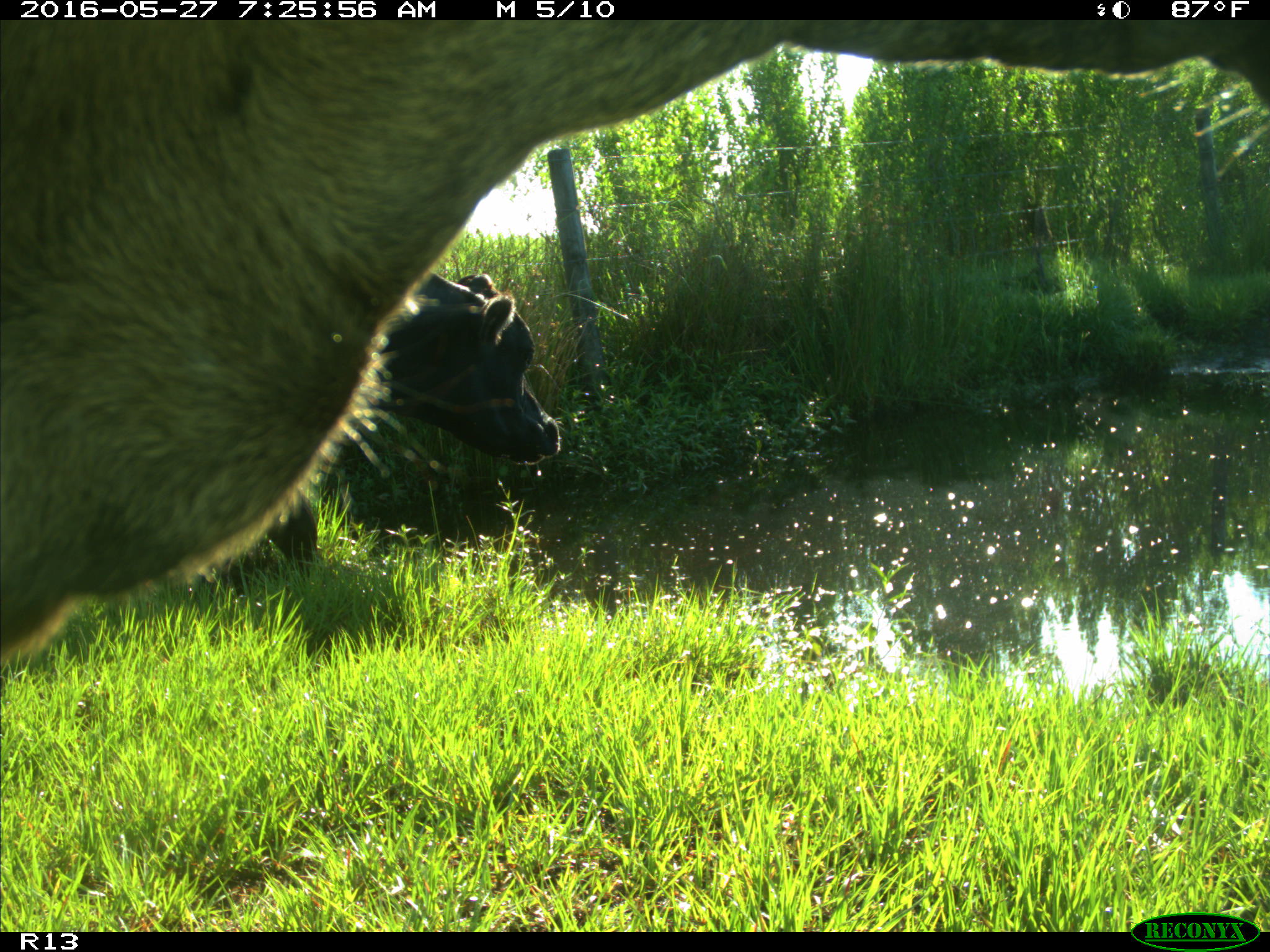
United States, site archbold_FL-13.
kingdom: Animalia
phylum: Chordata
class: Mammalia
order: Artiodactyla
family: Bovidae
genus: Bos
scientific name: Bos taurus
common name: domestic cow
Bos taurus (domestic cow).